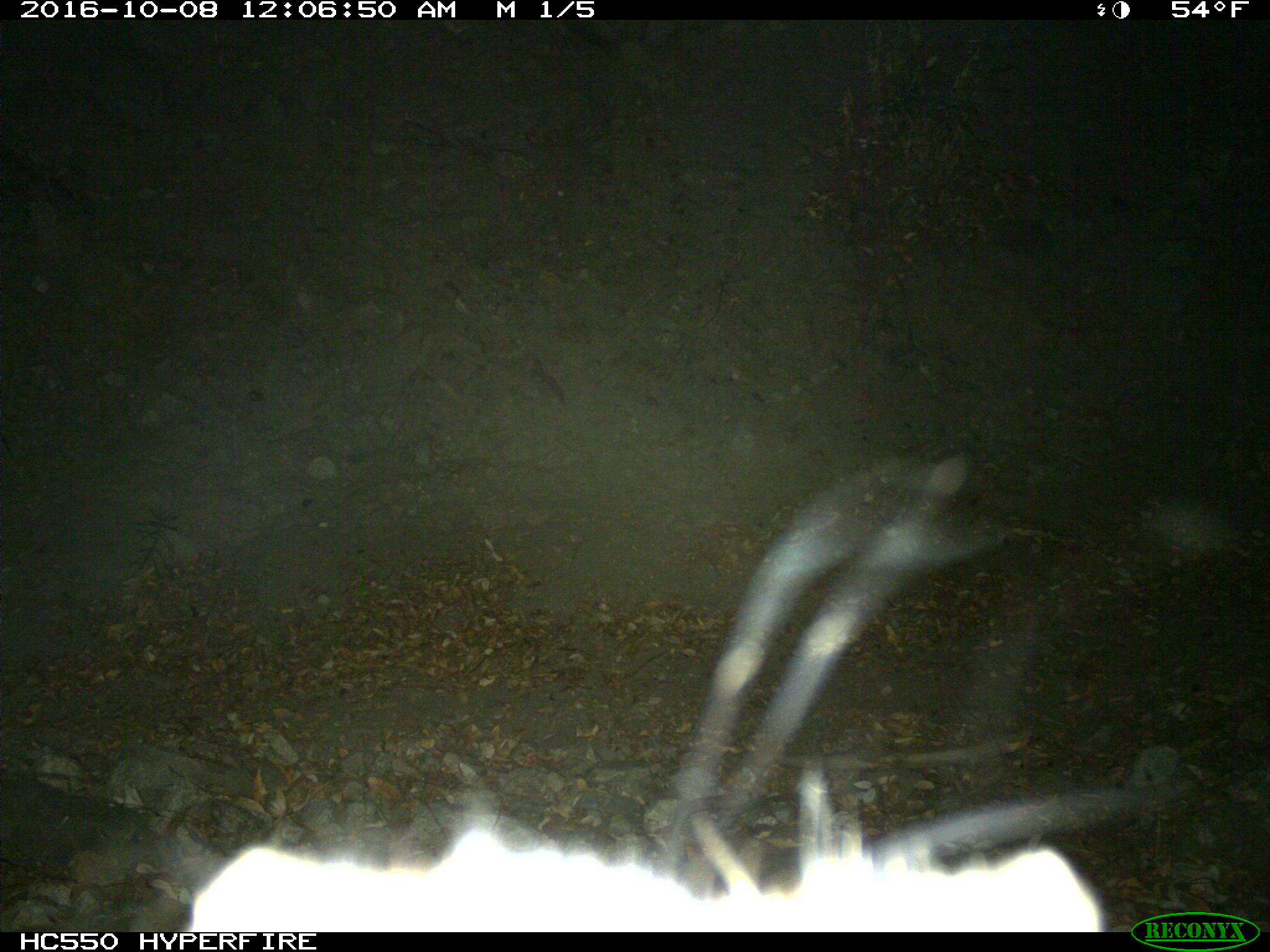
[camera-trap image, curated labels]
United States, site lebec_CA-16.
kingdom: Animalia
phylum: Chordata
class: Mammalia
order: Carnivora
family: Canidae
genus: Urocyon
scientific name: Urocyon cinereoargenteus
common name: gray fox